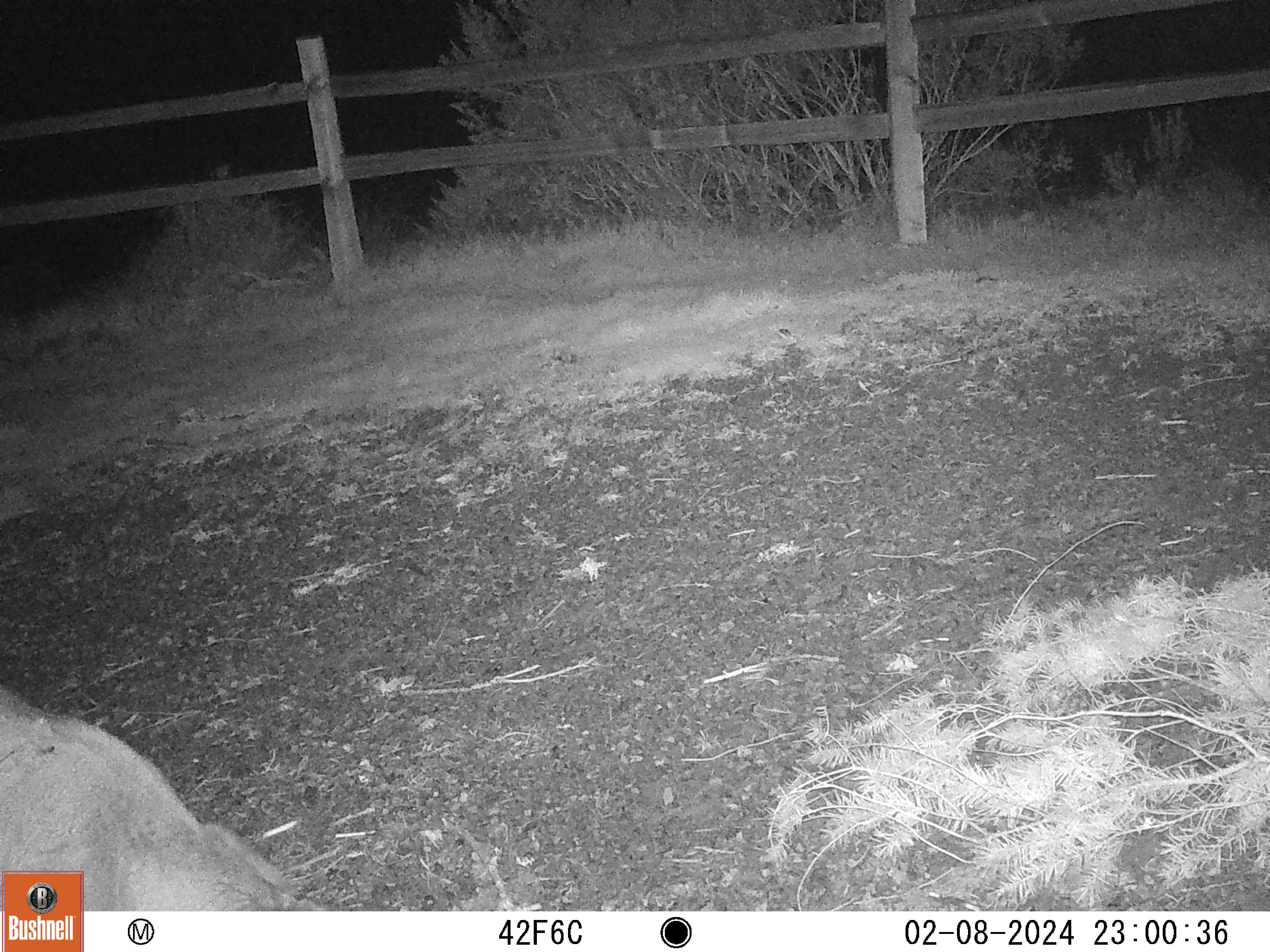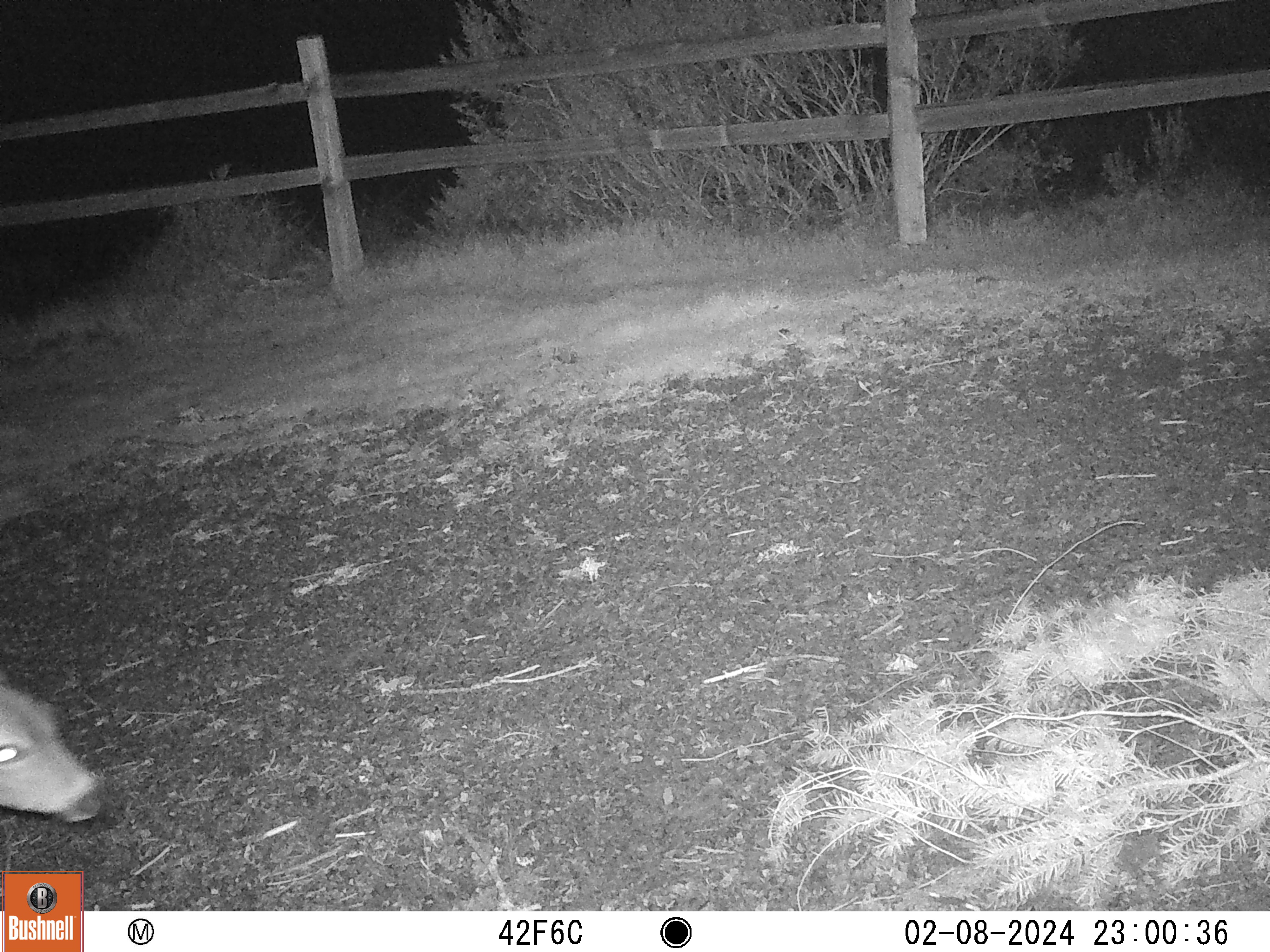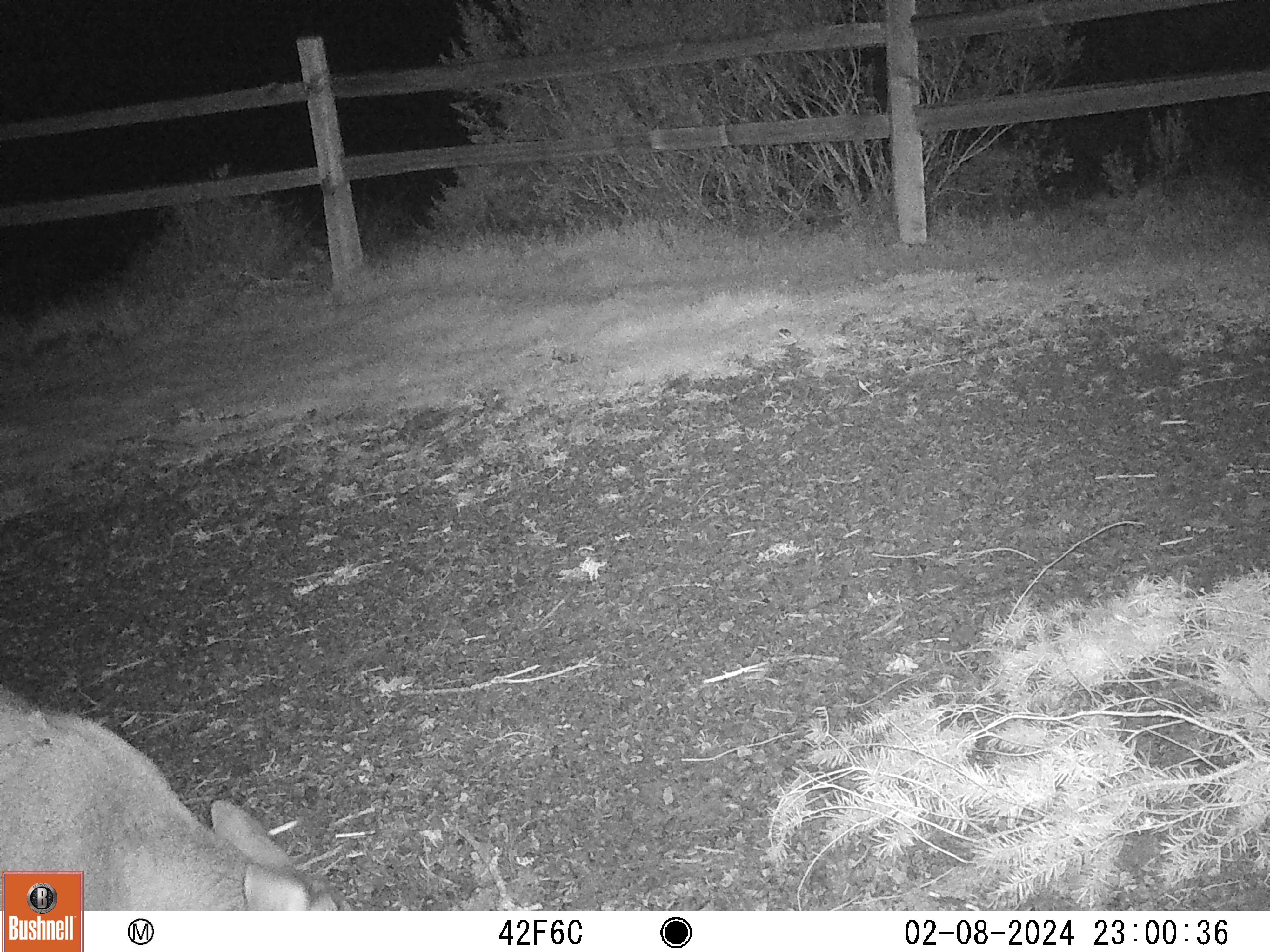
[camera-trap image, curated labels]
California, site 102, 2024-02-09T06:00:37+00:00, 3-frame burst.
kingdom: Animalia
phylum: Chordata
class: Mammalia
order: Artiodactyla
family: Cervidae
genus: Odocoileus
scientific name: Odocoileus hemionus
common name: mule deer